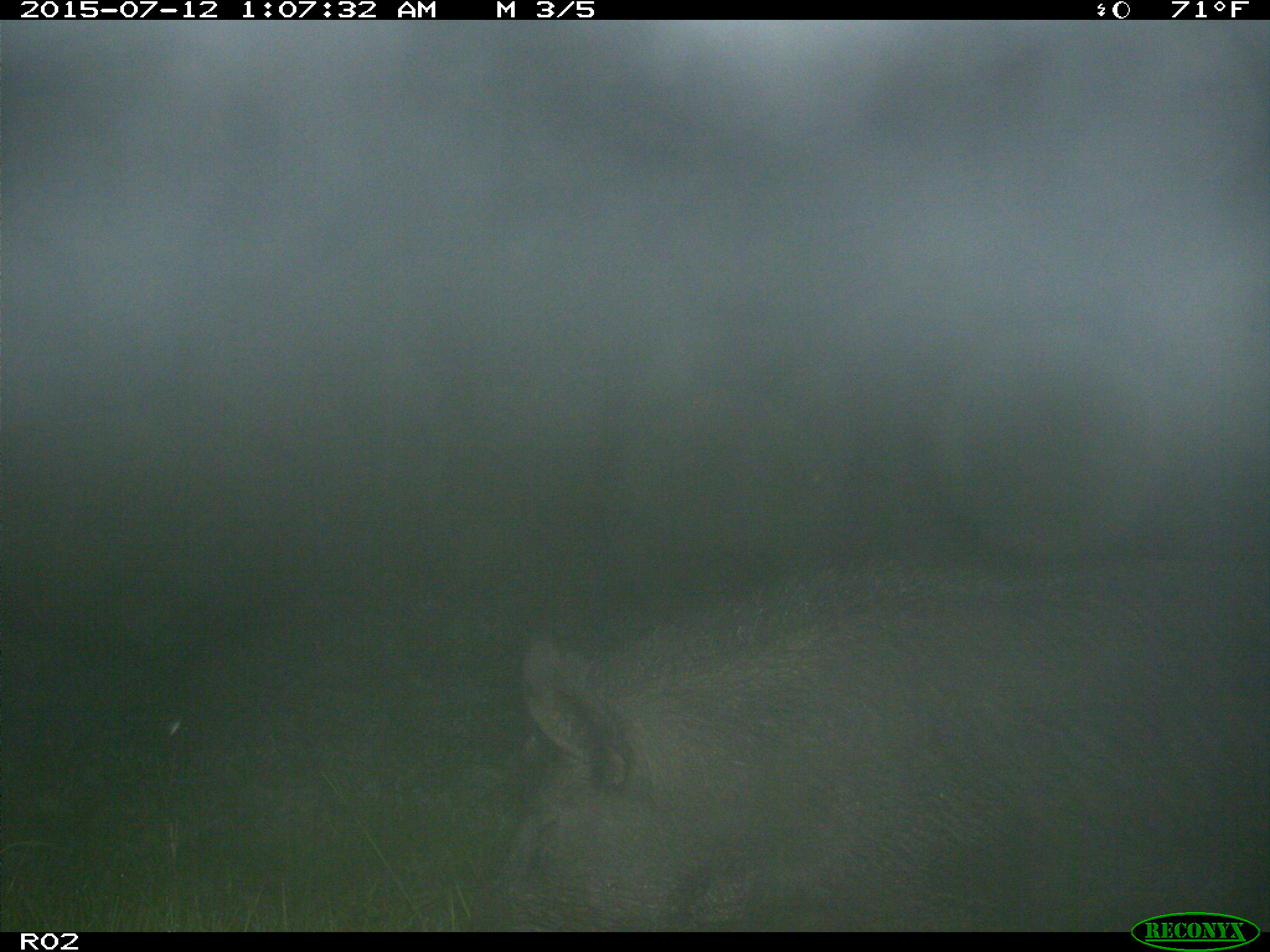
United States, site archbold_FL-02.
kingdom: Animalia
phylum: Chordata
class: Mammalia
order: Artiodactyla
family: Suidae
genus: Sus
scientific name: Sus scrofa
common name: wild boar